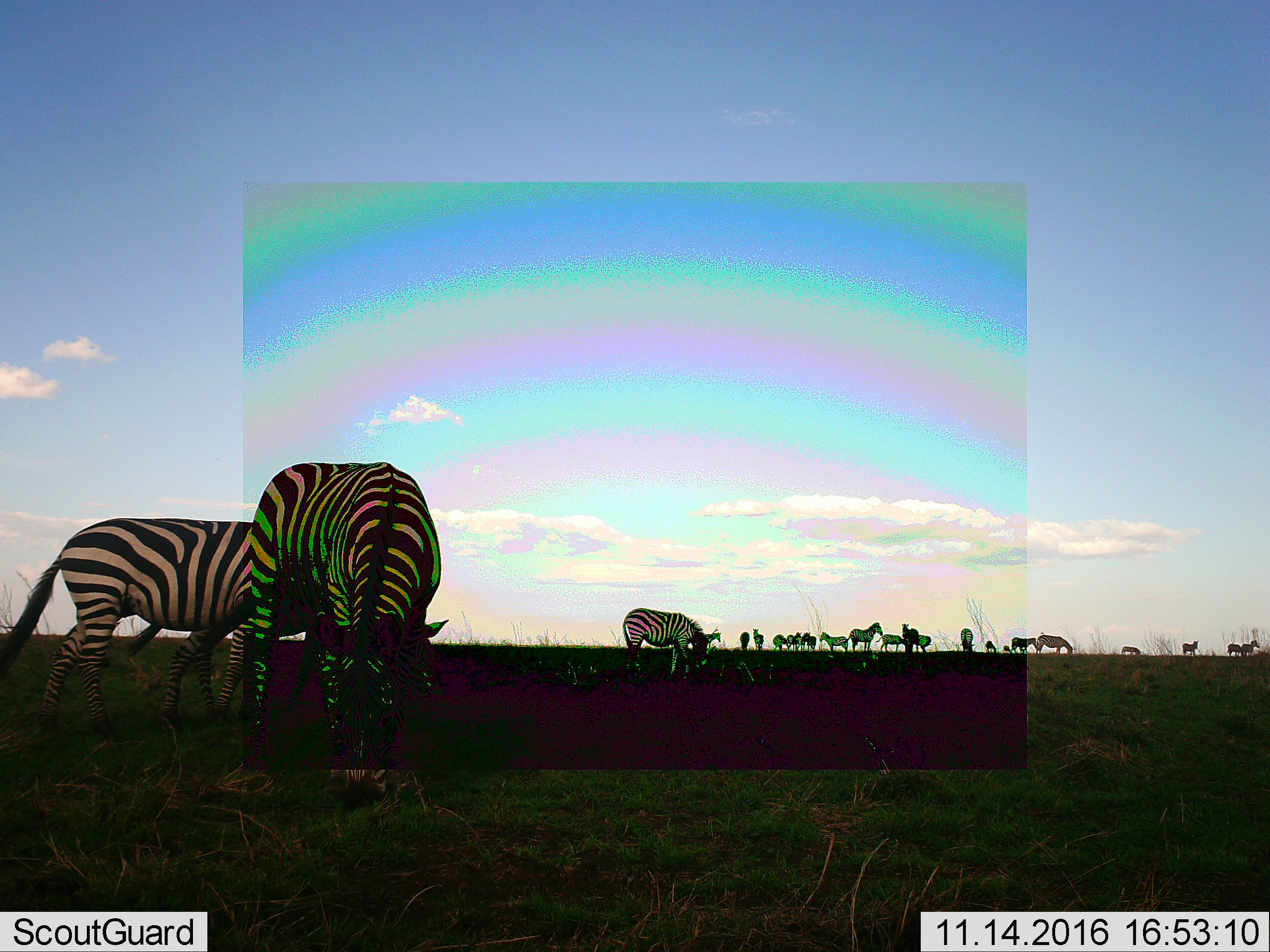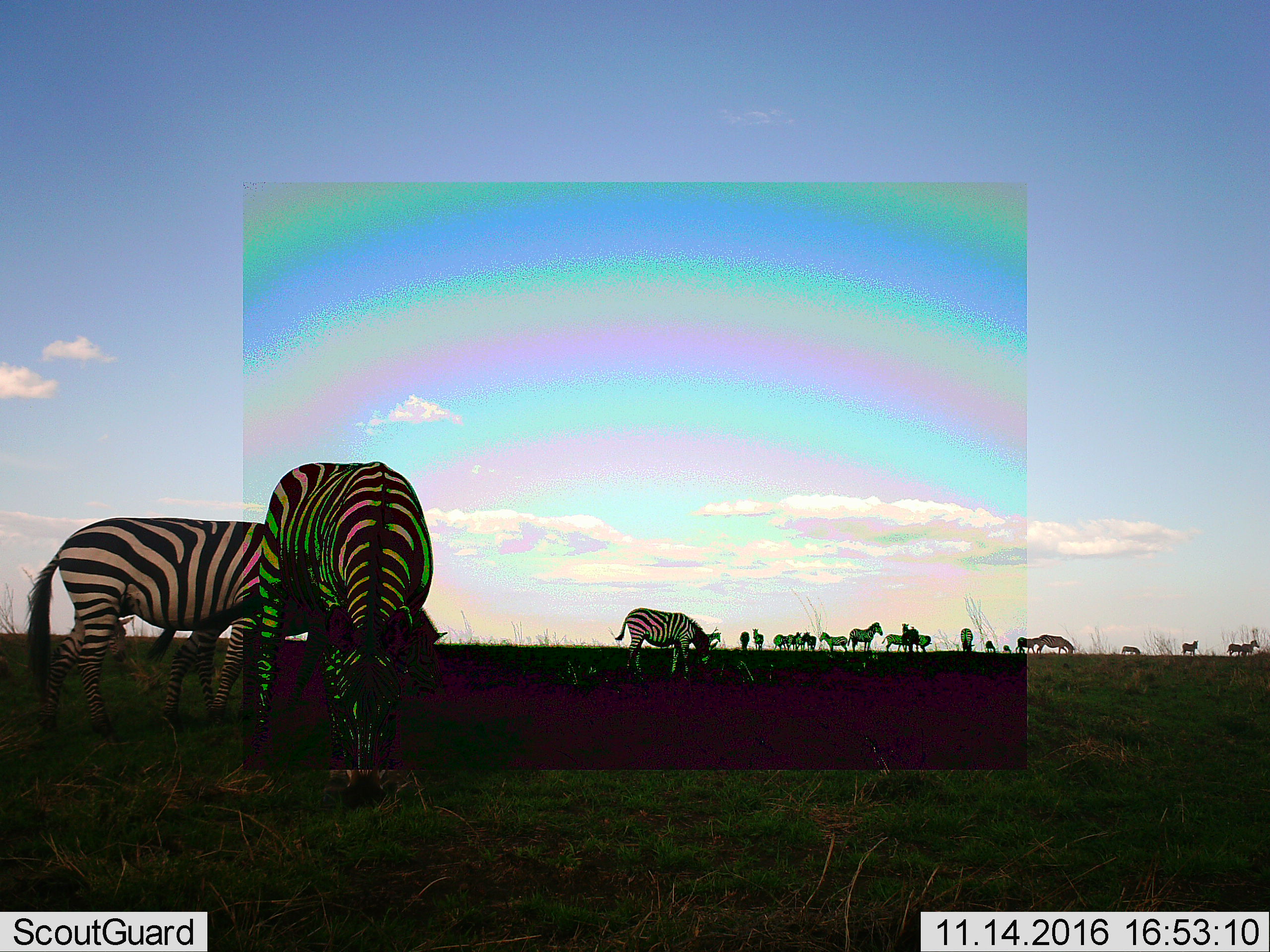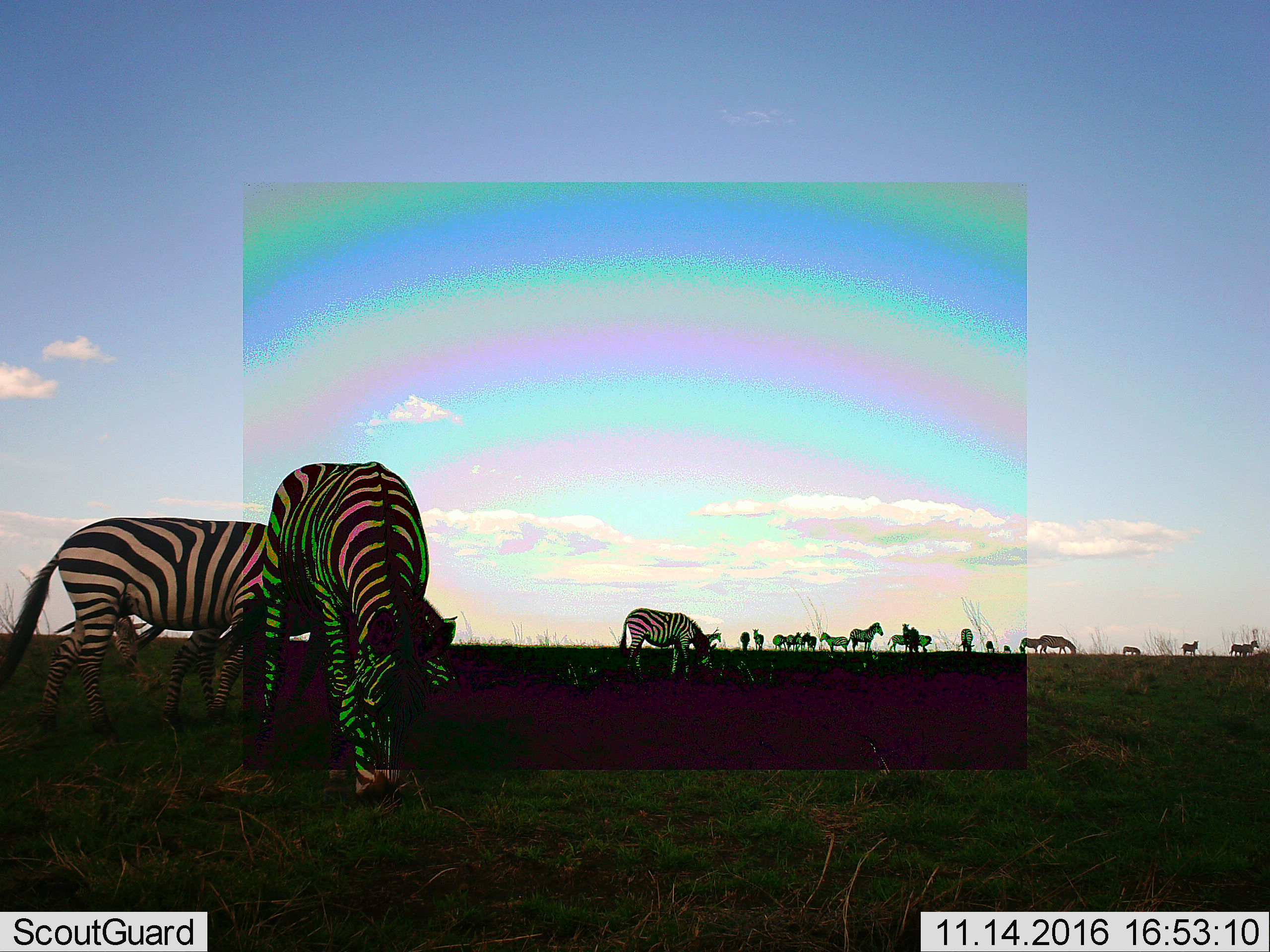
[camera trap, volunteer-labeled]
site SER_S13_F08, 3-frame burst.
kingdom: Animalia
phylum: Chordata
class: Mammalia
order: Perissodactyla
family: Equidae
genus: Equus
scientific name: Equus quagga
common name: plains zebra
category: zebraplains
Zebraplains (plains zebra) (Equus quagga), count 11-50. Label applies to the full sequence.